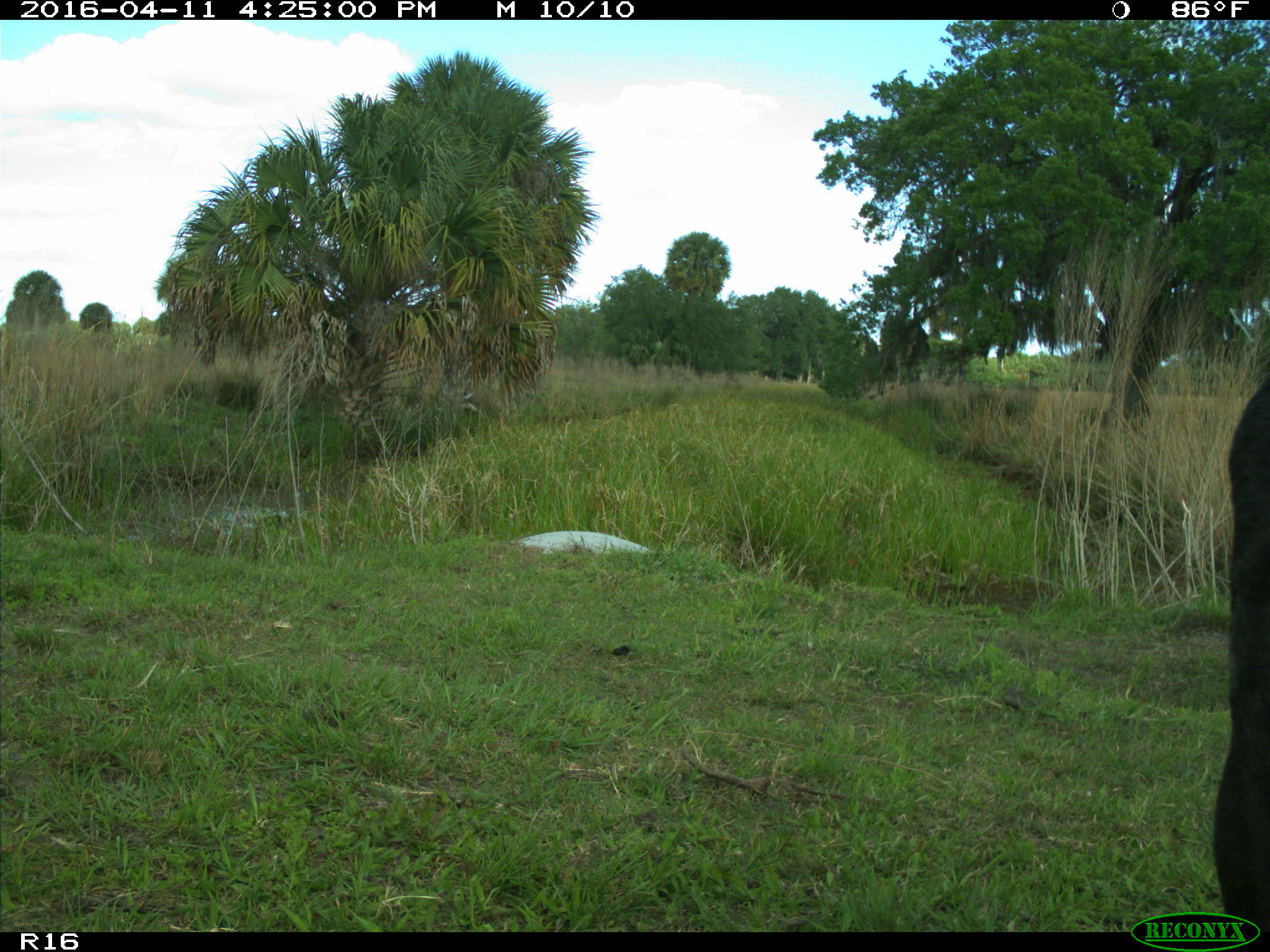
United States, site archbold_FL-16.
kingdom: Animalia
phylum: Chordata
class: Mammalia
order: Artiodactyla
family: Bovidae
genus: Bos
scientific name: Bos taurus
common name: domestic cow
Bos taurus (domestic cow).